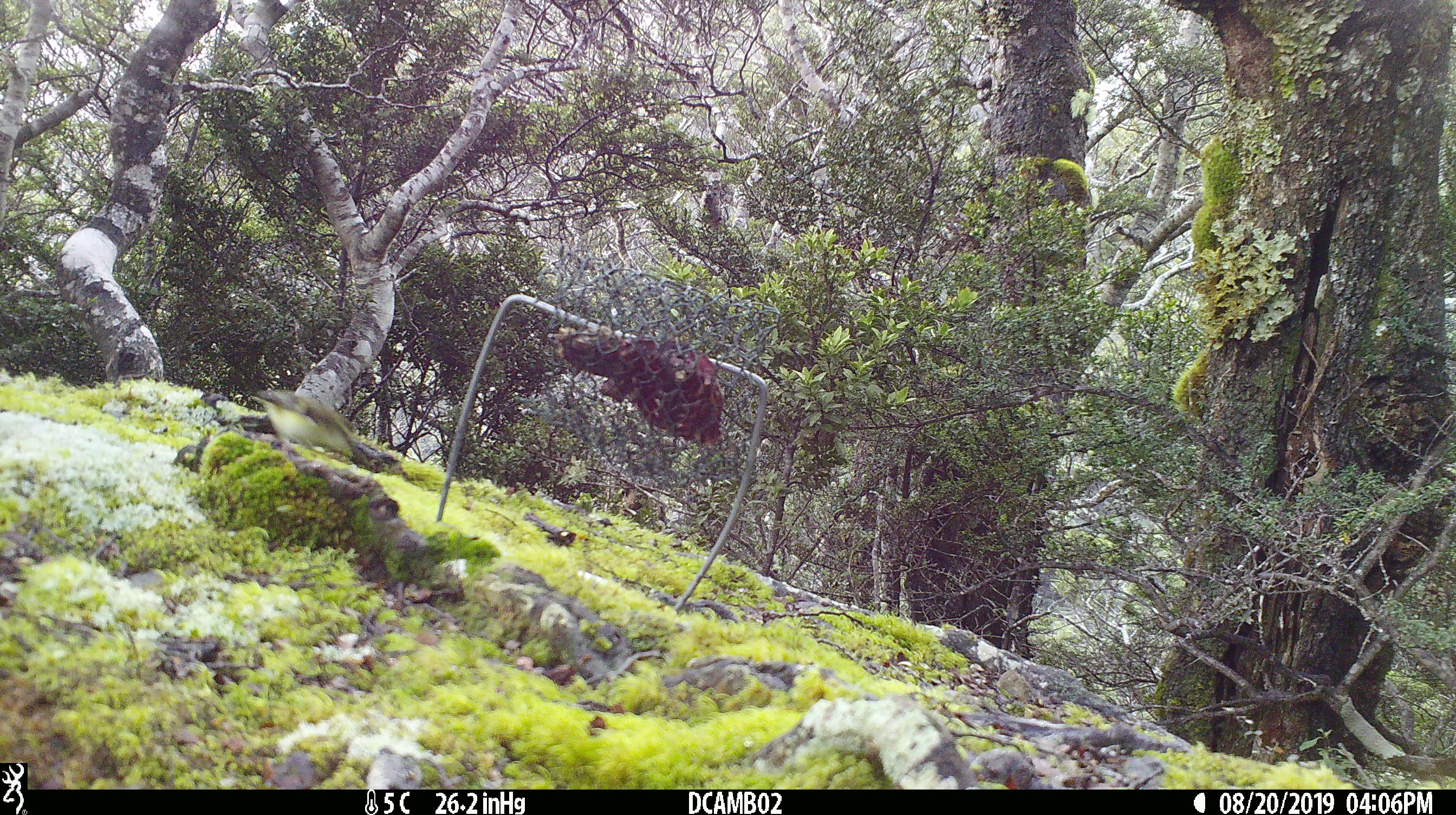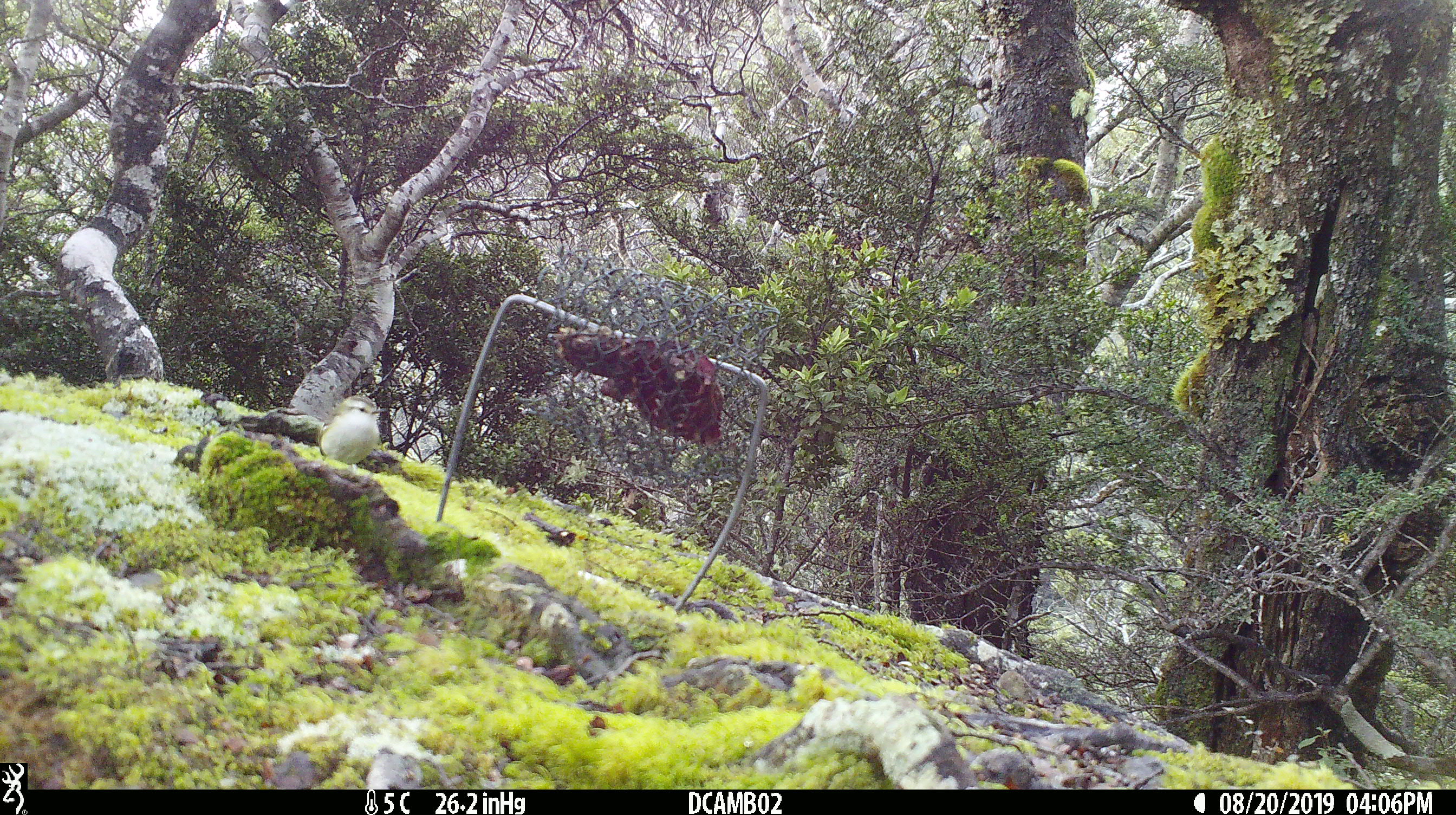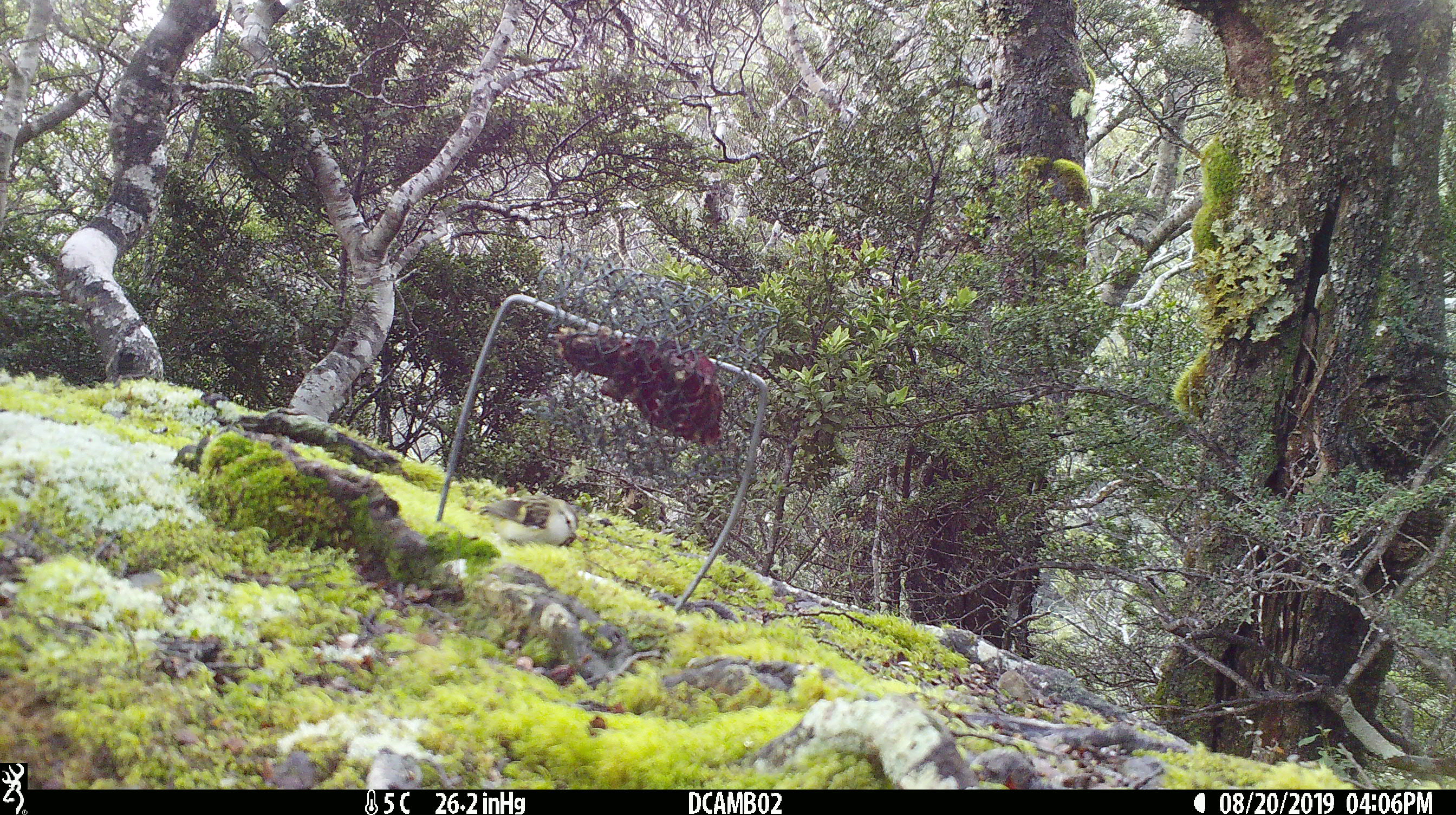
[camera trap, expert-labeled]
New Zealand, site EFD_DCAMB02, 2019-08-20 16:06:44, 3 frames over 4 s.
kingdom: Animalia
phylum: Chordata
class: Aves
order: Passeriformes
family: Acanthisittidae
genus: Acanthisitta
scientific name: Acanthisitta chloris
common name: rifleman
Rifleman (Acanthisitta chloris).